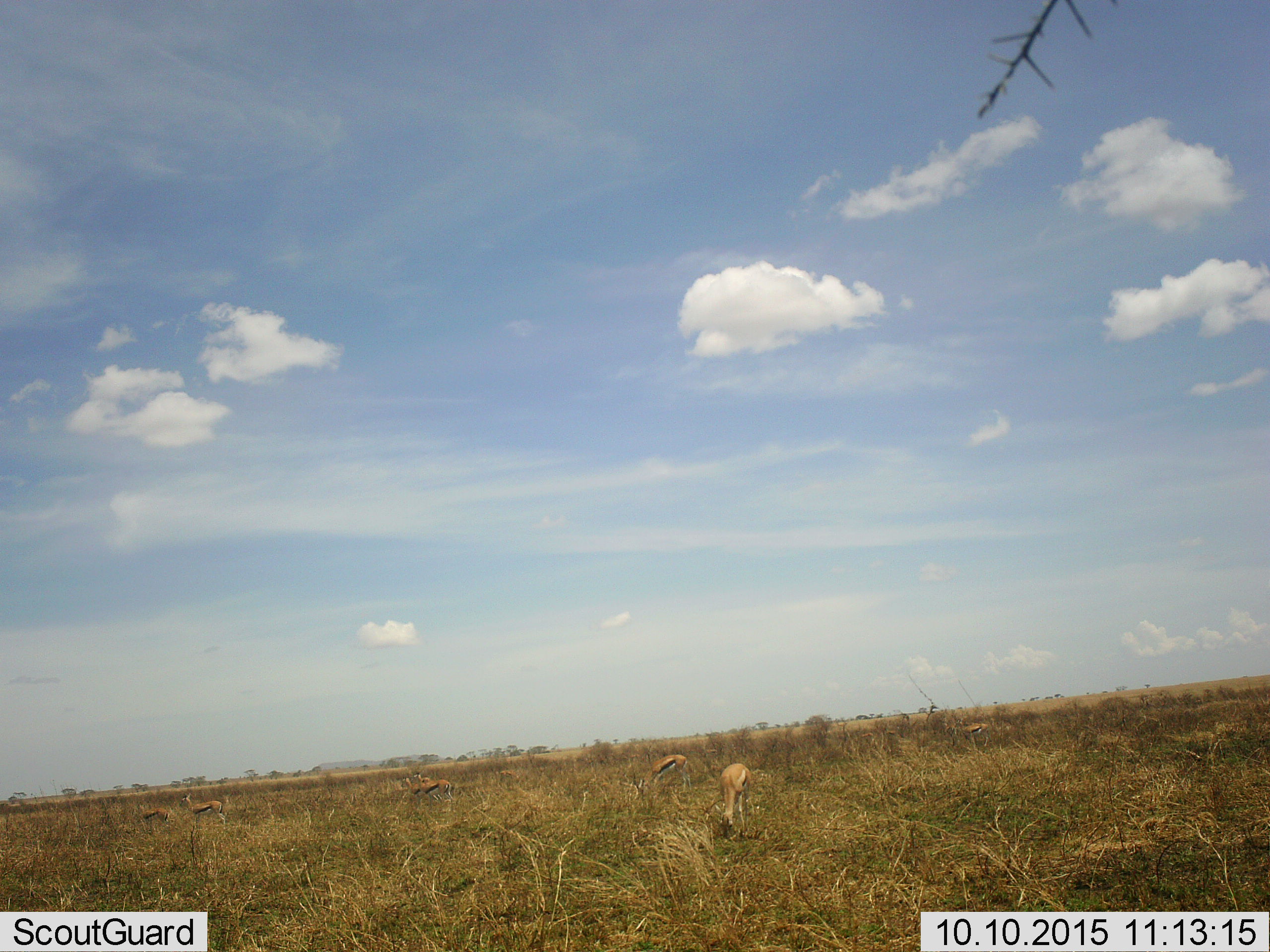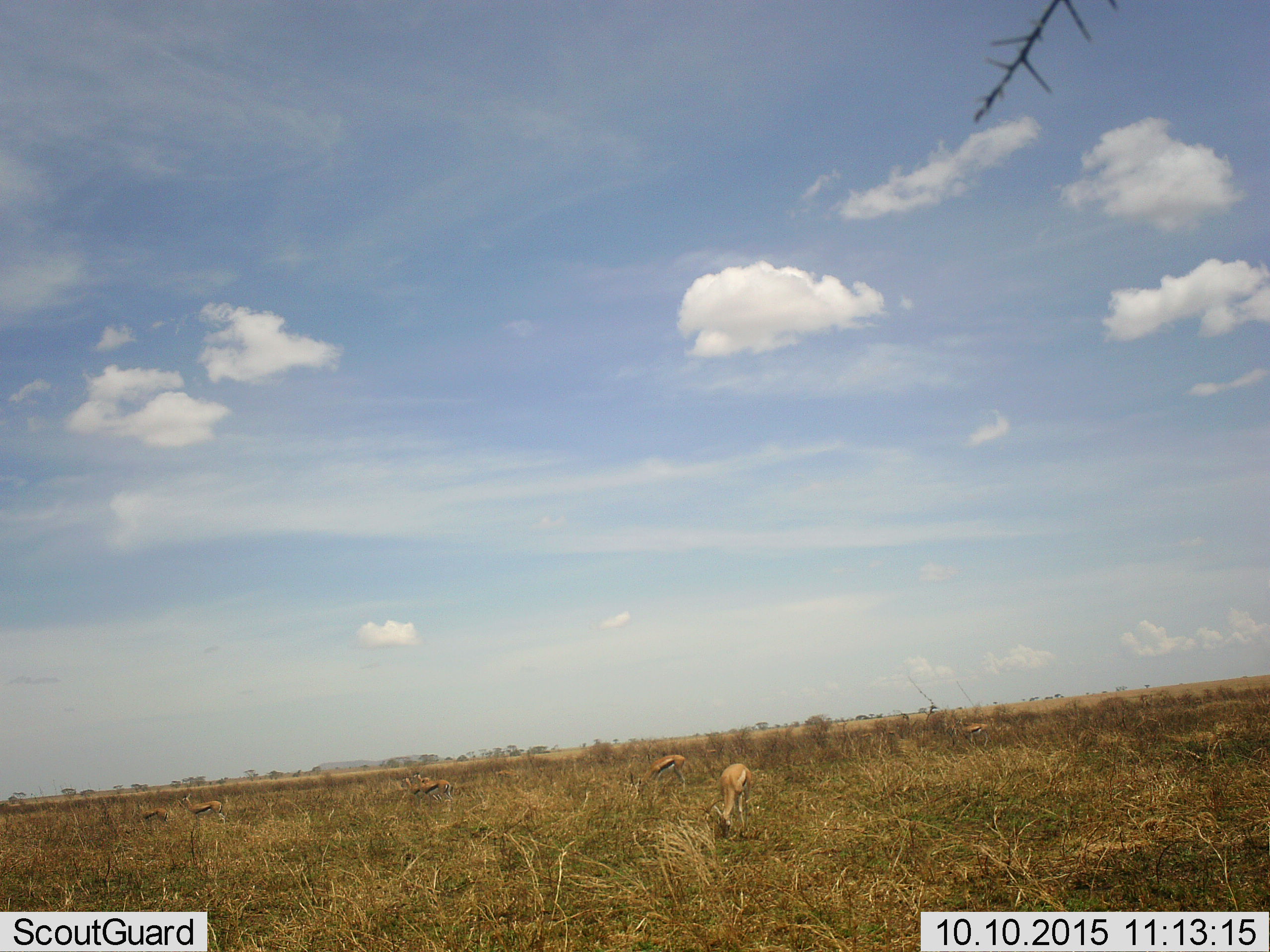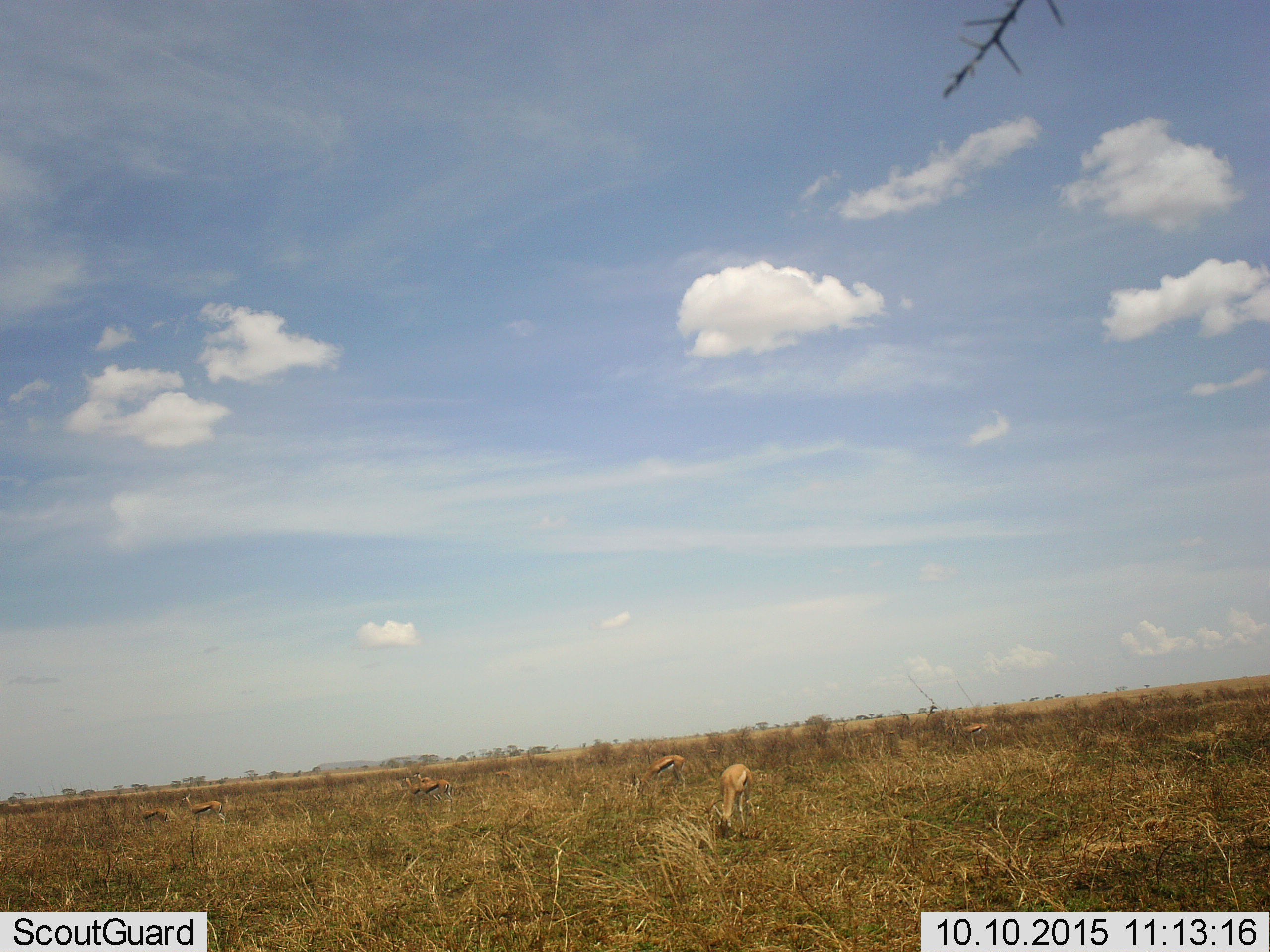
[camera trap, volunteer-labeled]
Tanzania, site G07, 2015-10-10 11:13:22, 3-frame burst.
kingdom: Animalia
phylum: Chordata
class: Mammalia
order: Artiodactyla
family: Bovidae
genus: Eudorcas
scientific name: Eudorcas thomsonii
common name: thomson's gazelle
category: gazellethomsons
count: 8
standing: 71%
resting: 0%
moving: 0%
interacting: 0%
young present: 14%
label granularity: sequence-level